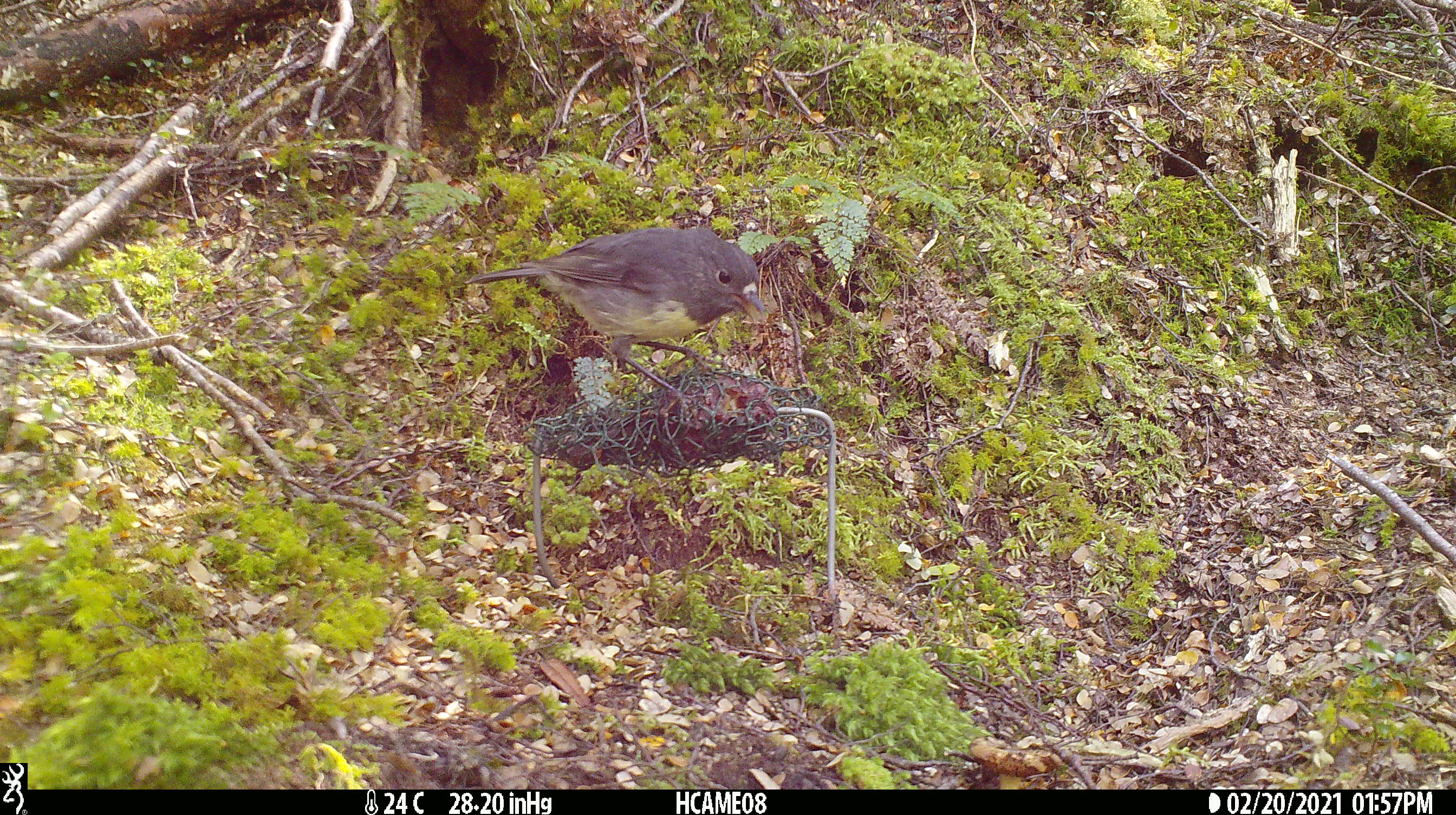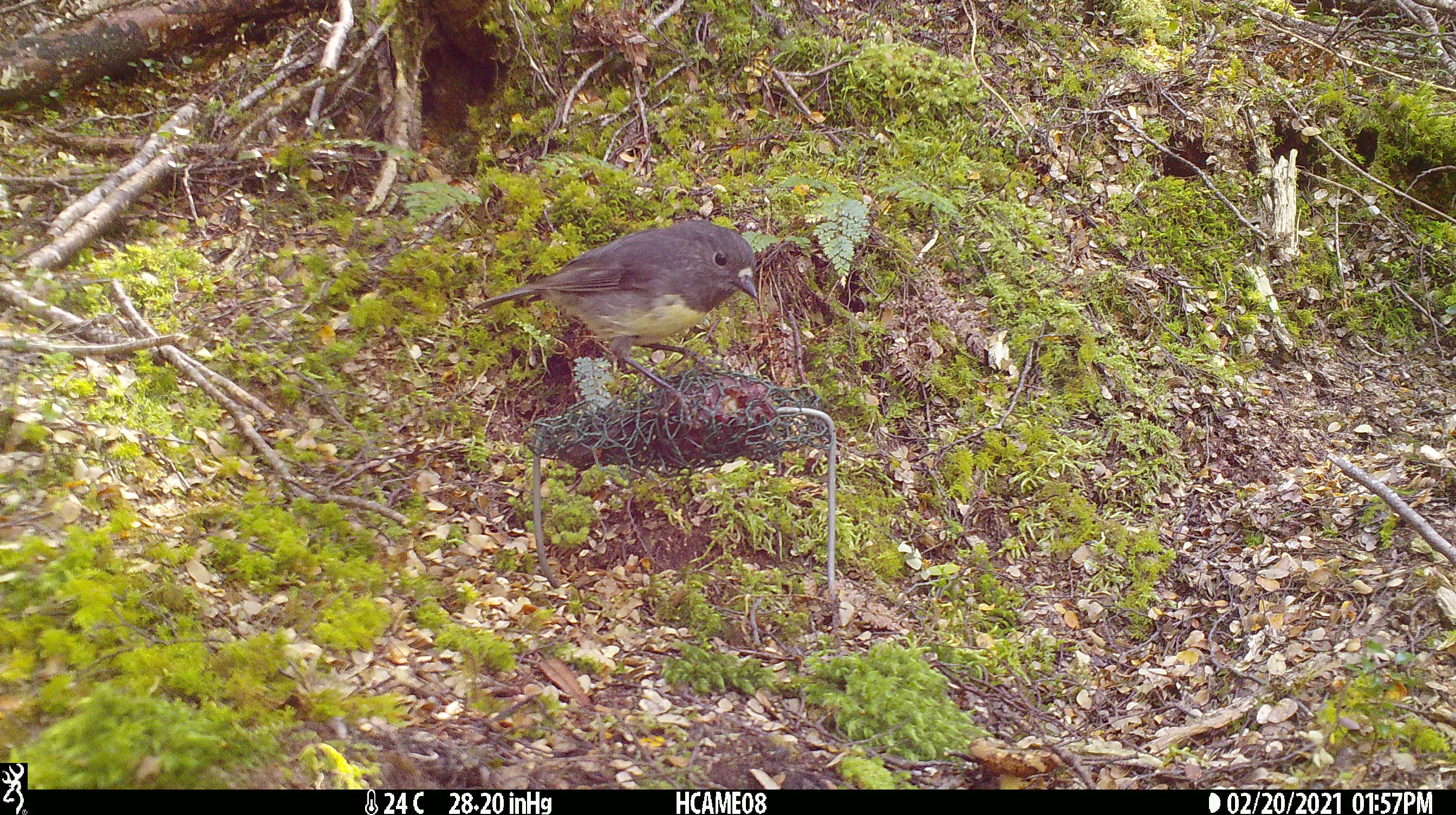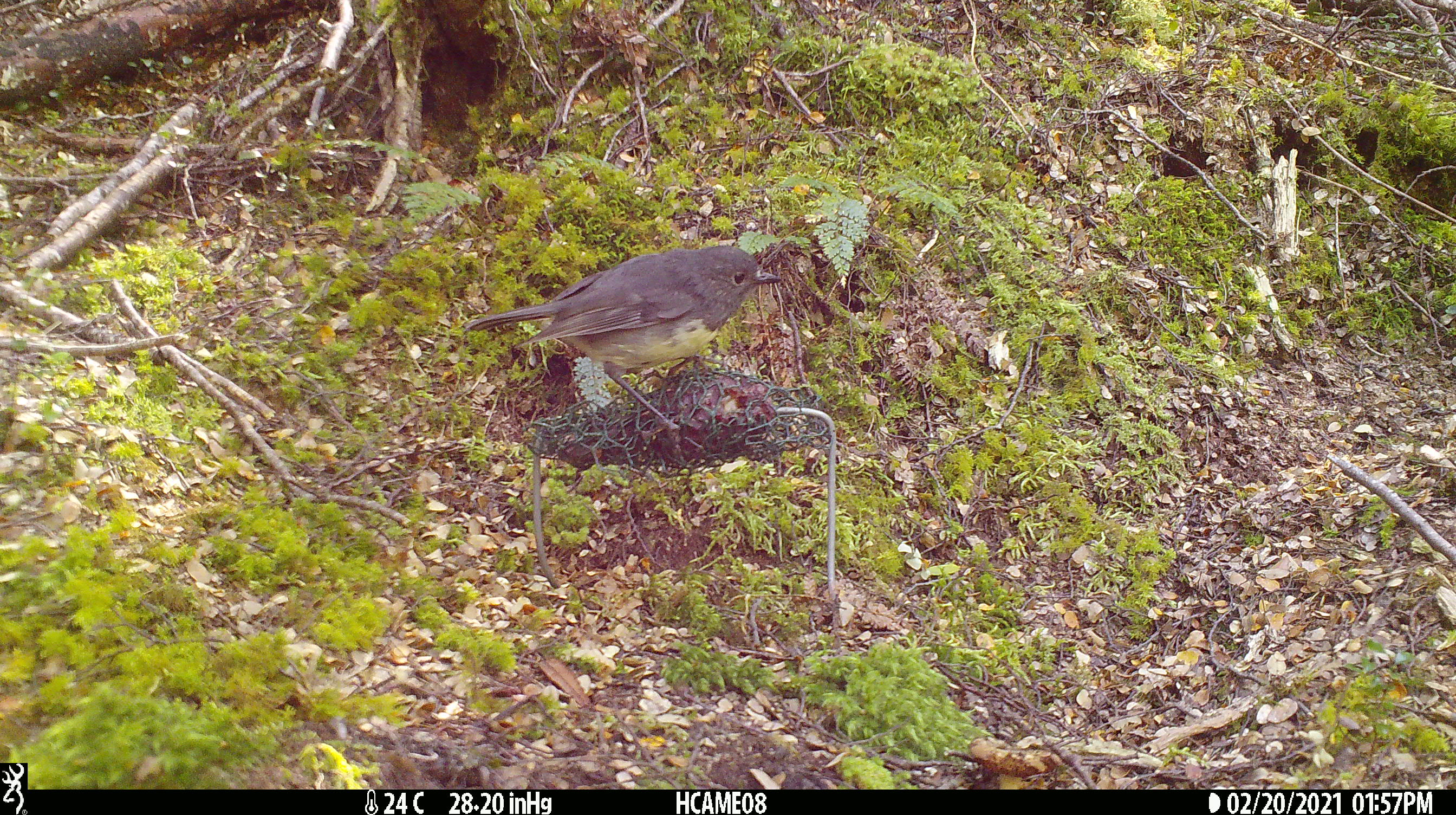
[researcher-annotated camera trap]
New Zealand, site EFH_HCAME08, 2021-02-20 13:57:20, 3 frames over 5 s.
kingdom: Animalia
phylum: Chordata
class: Aves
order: Passeriformes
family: Petroicidae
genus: Petroica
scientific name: Petroica australis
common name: new zealand robin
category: robin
Robin (new zealand robin) (Petroica australis).